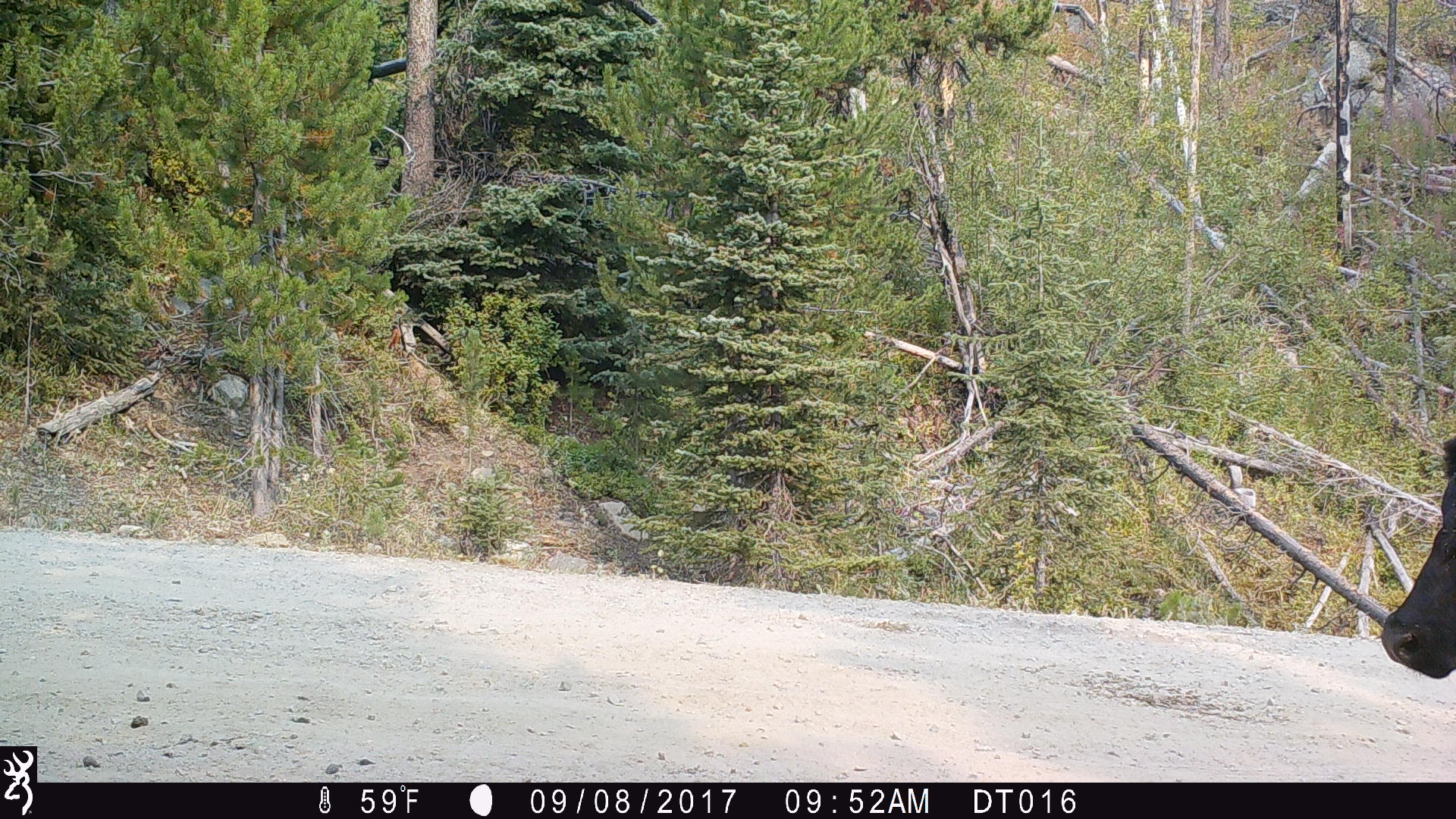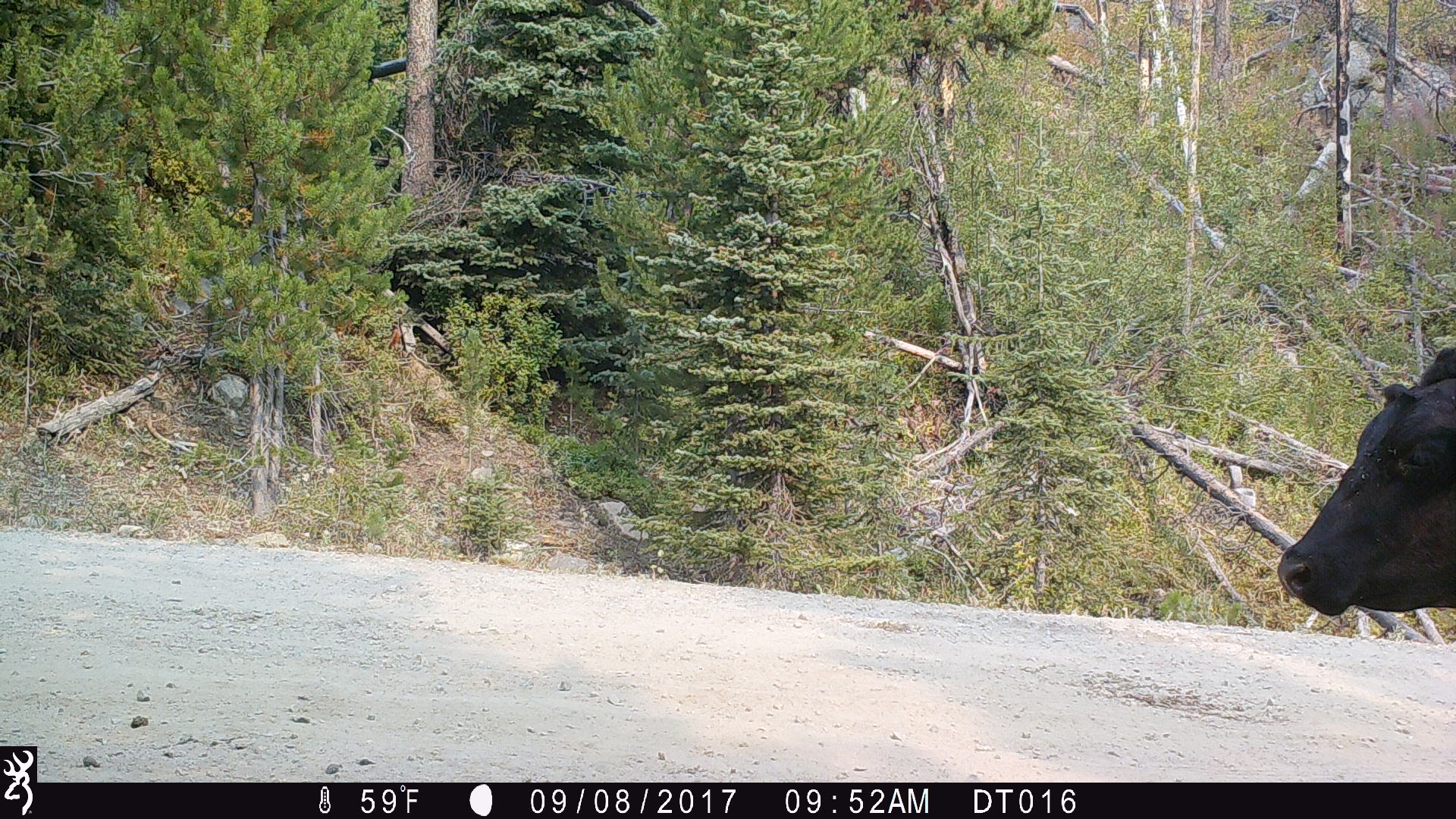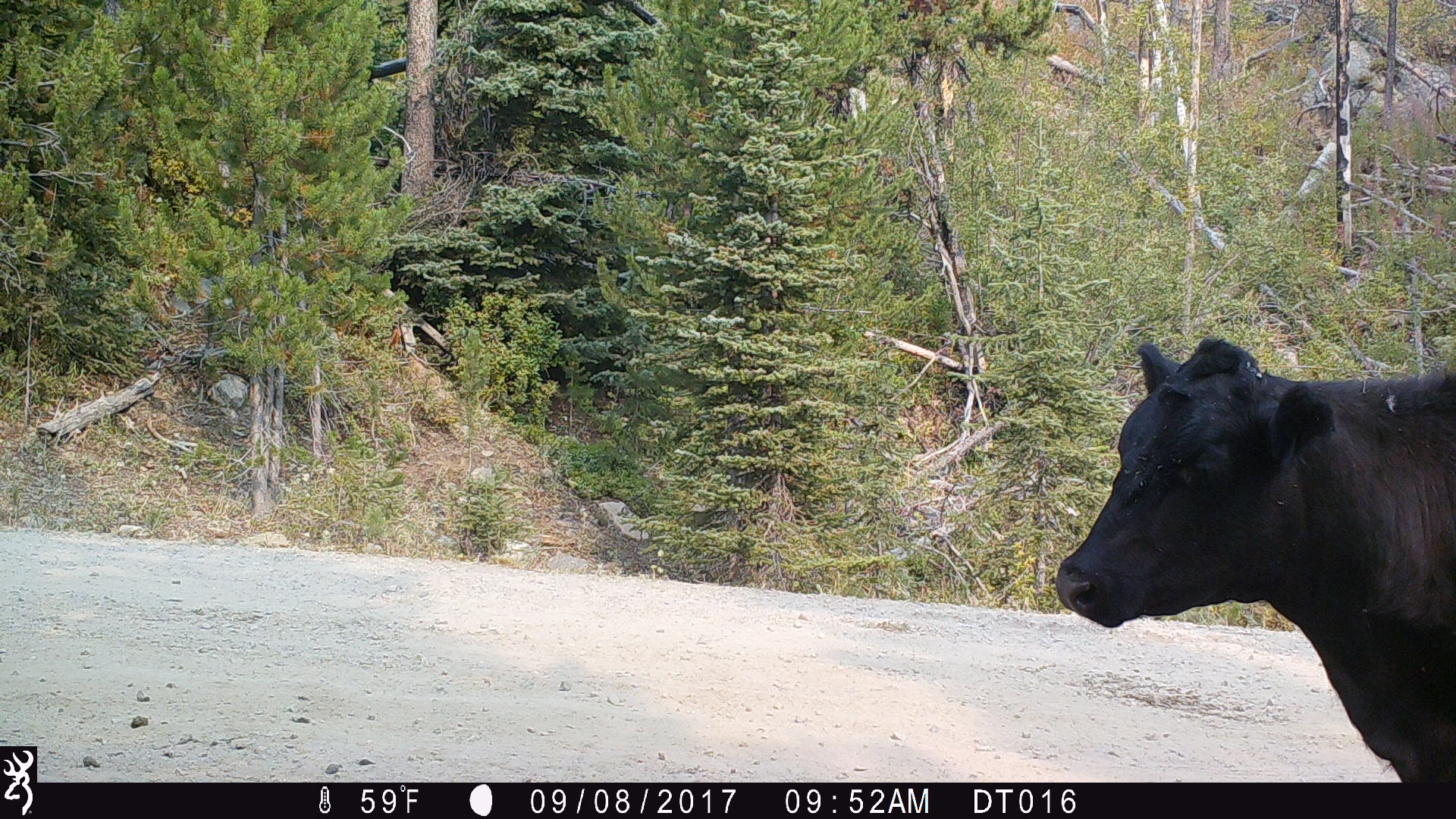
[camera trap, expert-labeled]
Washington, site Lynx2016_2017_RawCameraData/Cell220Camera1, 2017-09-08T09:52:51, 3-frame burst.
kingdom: Animalia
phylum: Chordata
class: Mammalia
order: Artiodactyla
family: Bovidae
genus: Bos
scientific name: Bos taurus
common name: domestic cattle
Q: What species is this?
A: Domestic cattle (Bos taurus).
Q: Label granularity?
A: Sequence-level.